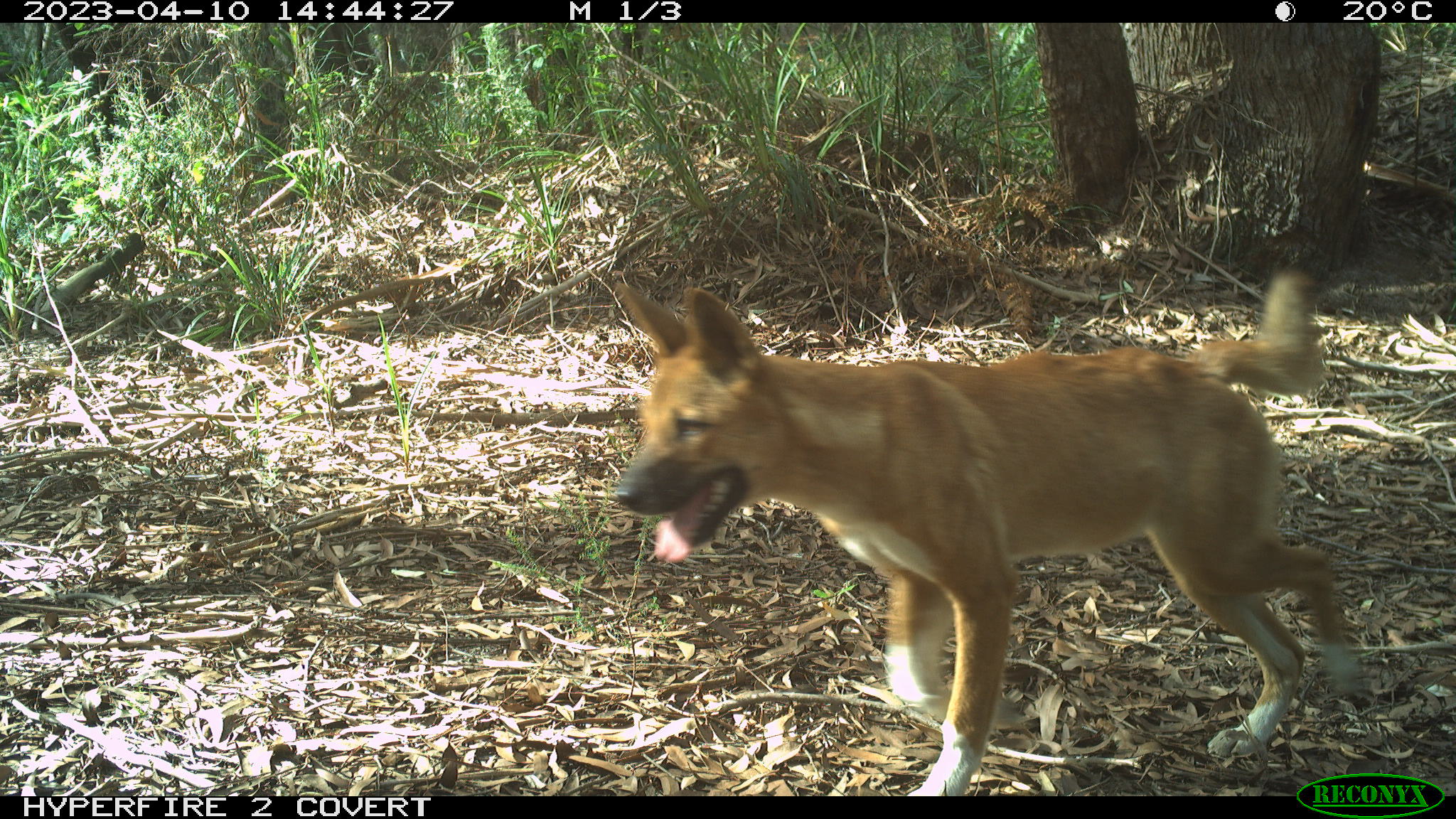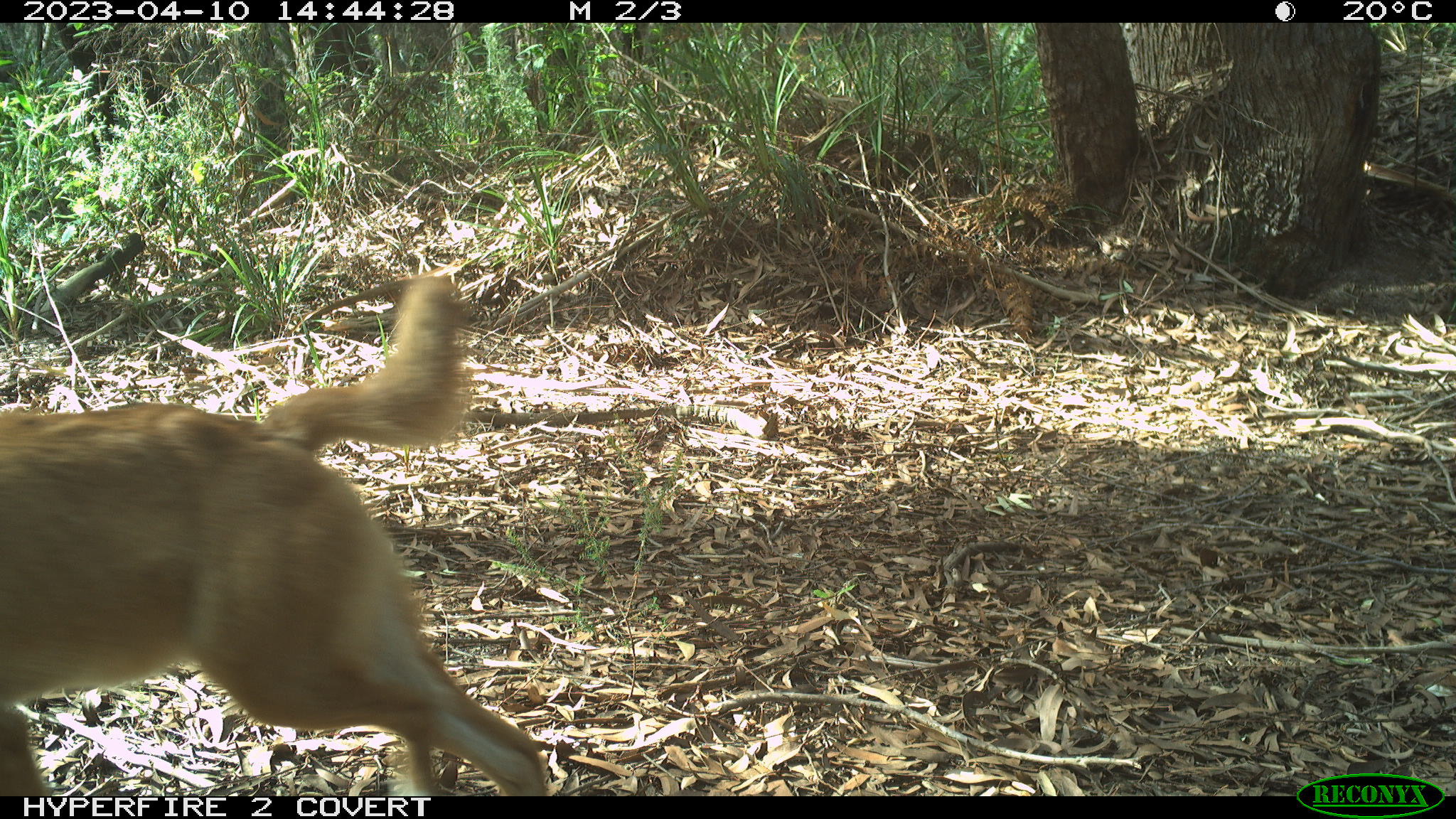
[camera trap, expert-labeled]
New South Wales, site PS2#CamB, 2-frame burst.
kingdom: Animalia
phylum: Chordata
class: Mammalia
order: Carnivora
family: Canidae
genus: Canis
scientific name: Canis familiaris dingo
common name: dingo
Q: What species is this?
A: Dingo (Canis familiaris dingo).